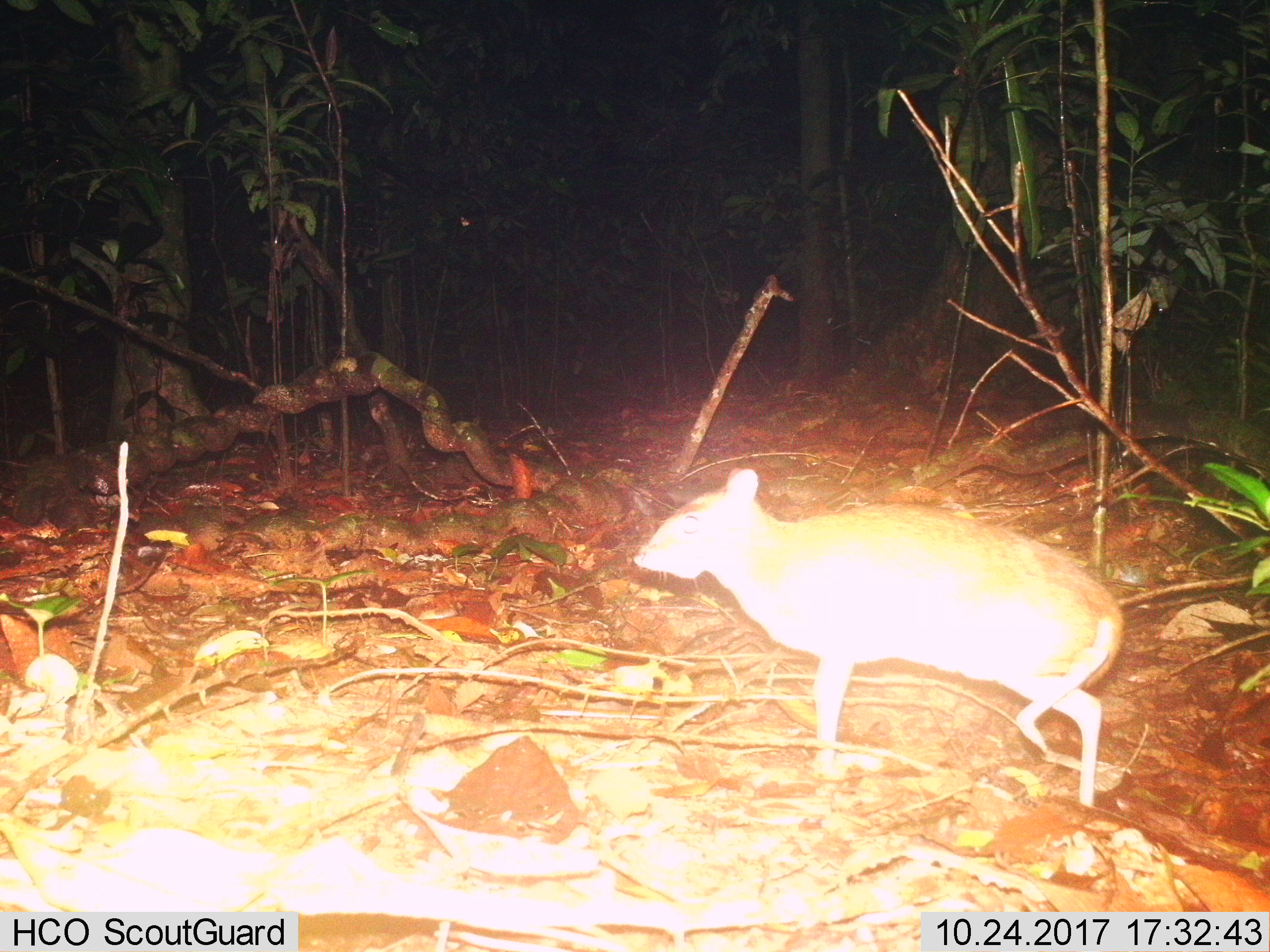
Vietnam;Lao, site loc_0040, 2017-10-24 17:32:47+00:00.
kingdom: Animalia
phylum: Chordata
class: Mammalia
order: Artiodactyla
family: Tragulidae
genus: Moschiola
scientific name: Moschiola meminna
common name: chevrotain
Chevrotain (Moschiola meminna). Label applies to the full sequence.